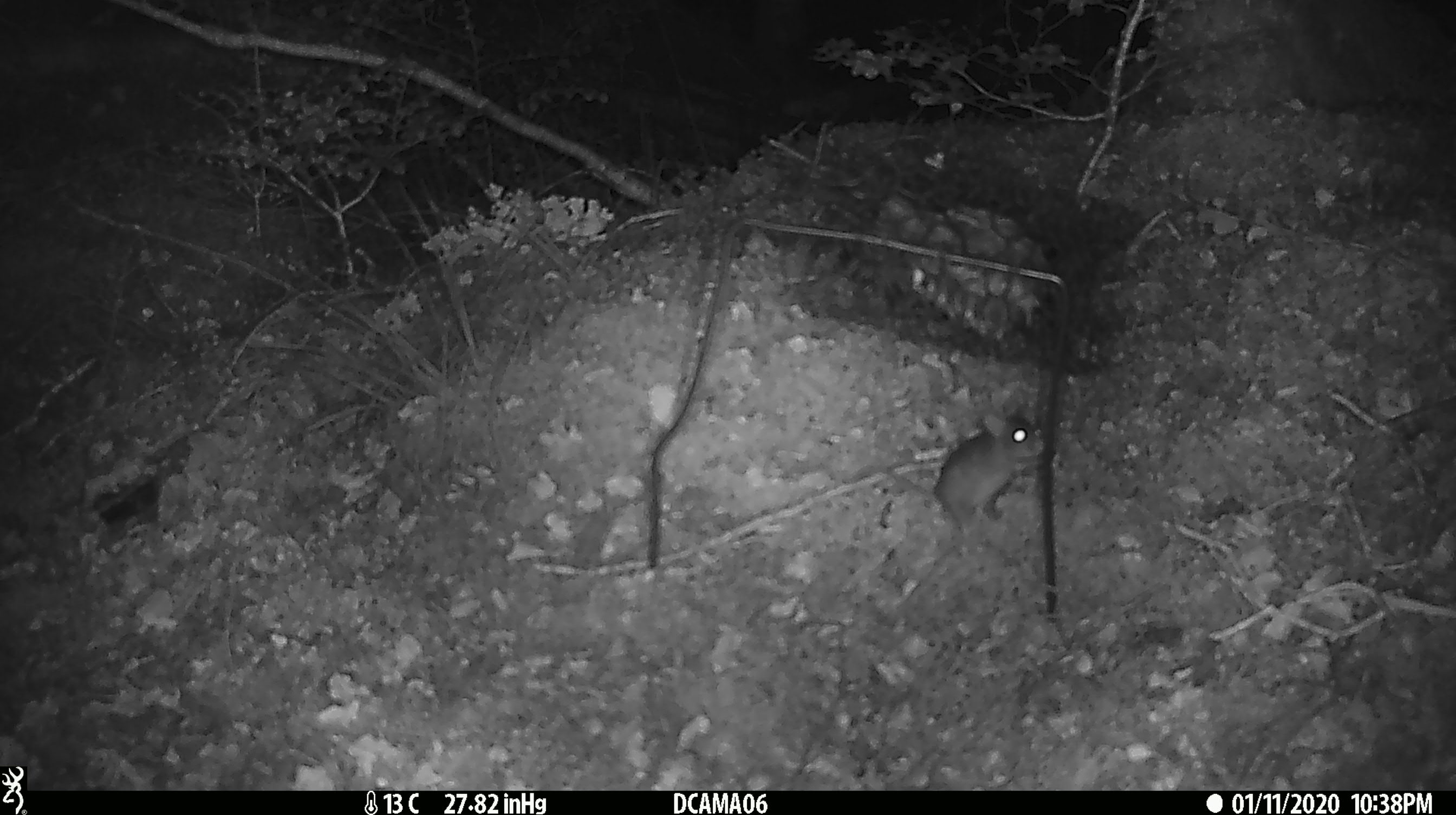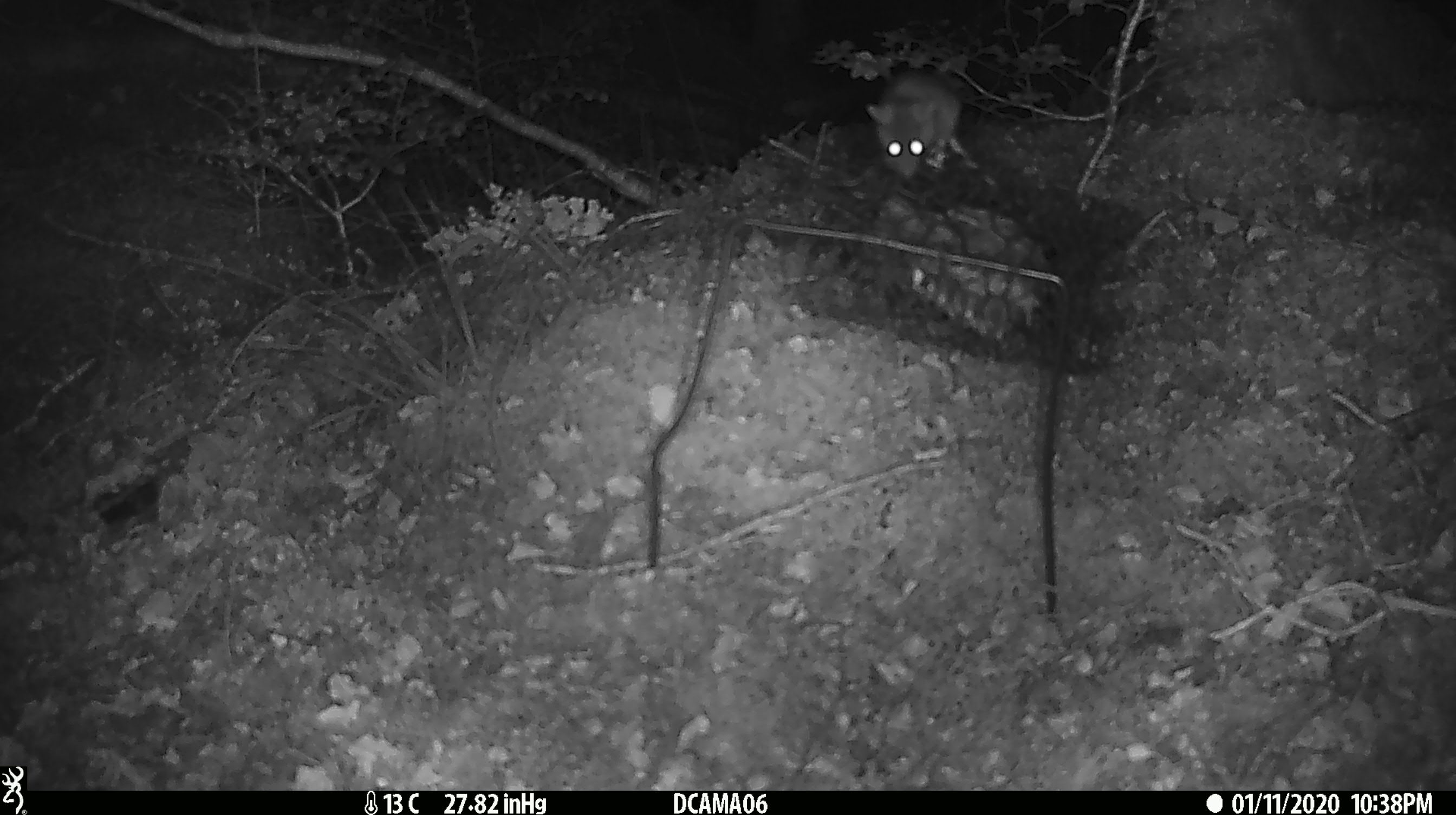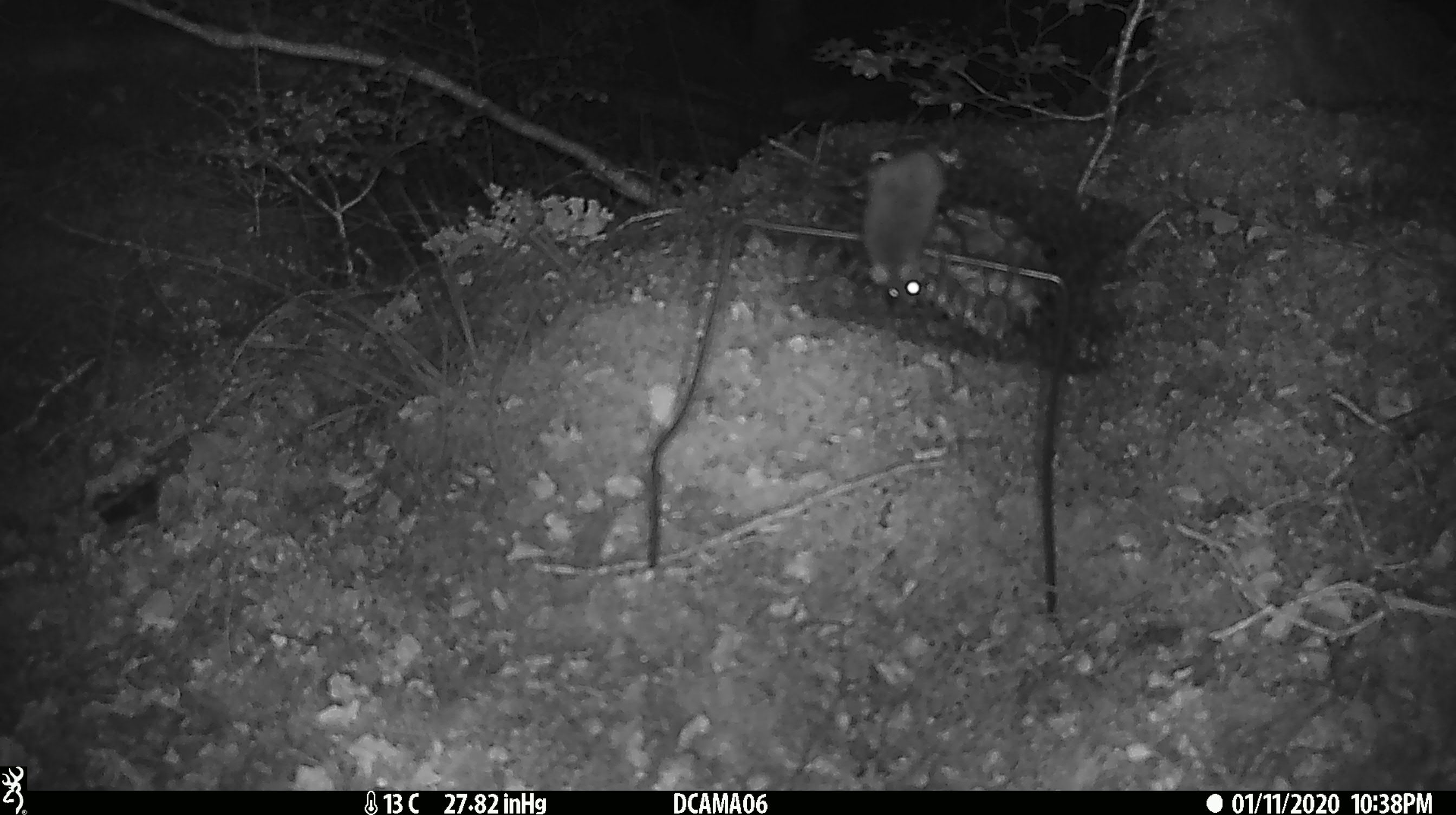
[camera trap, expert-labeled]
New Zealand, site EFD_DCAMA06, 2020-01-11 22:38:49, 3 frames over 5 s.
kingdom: Animalia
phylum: Chordata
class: Mammalia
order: Rodentia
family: Muridae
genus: Mus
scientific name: Mus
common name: mouse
Mouse (Mus).